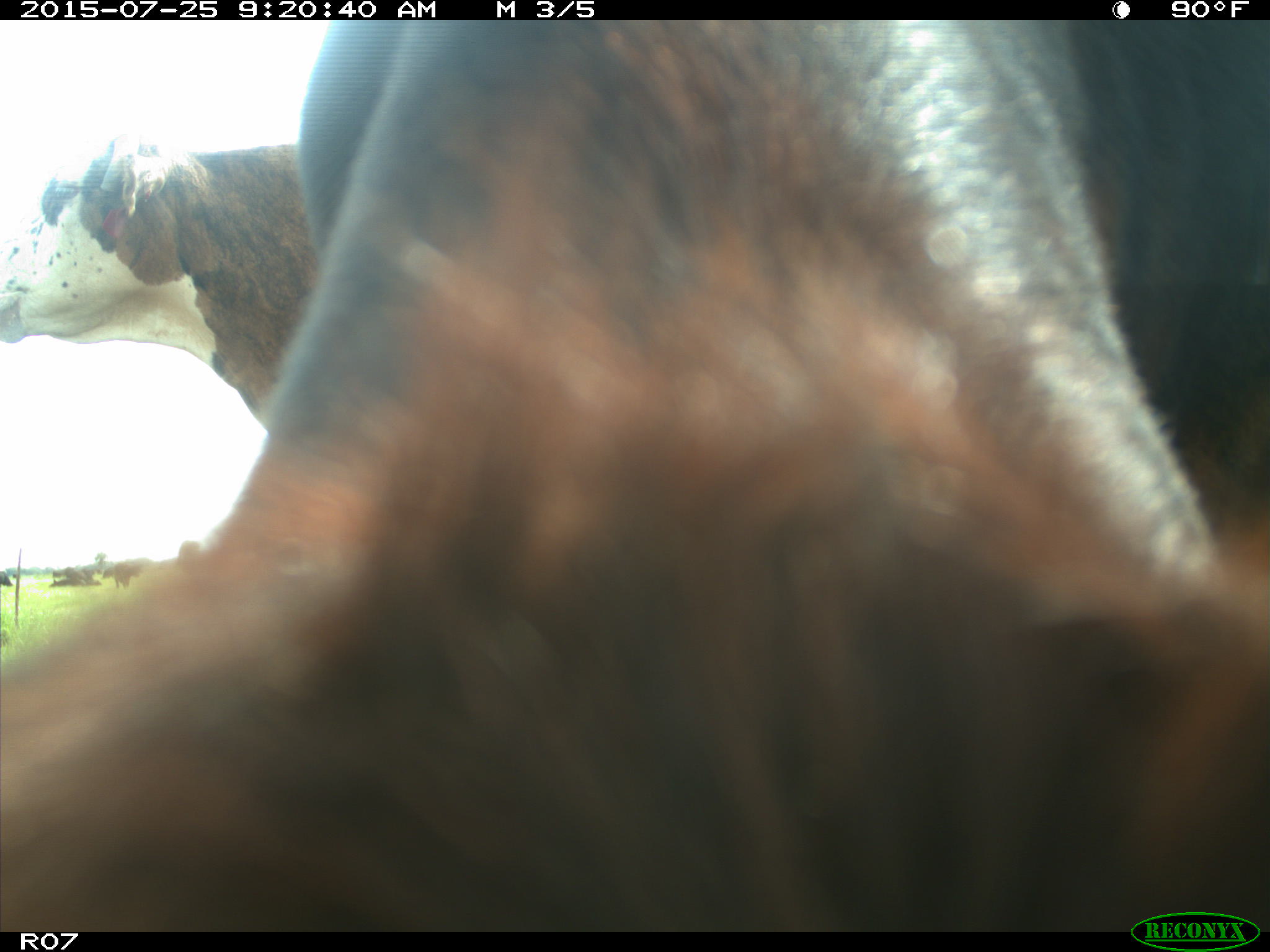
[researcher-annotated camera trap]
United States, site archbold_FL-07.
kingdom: Animalia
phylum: Chordata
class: Mammalia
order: Artiodactyla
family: Bovidae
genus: Bos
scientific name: Bos taurus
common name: domestic cow